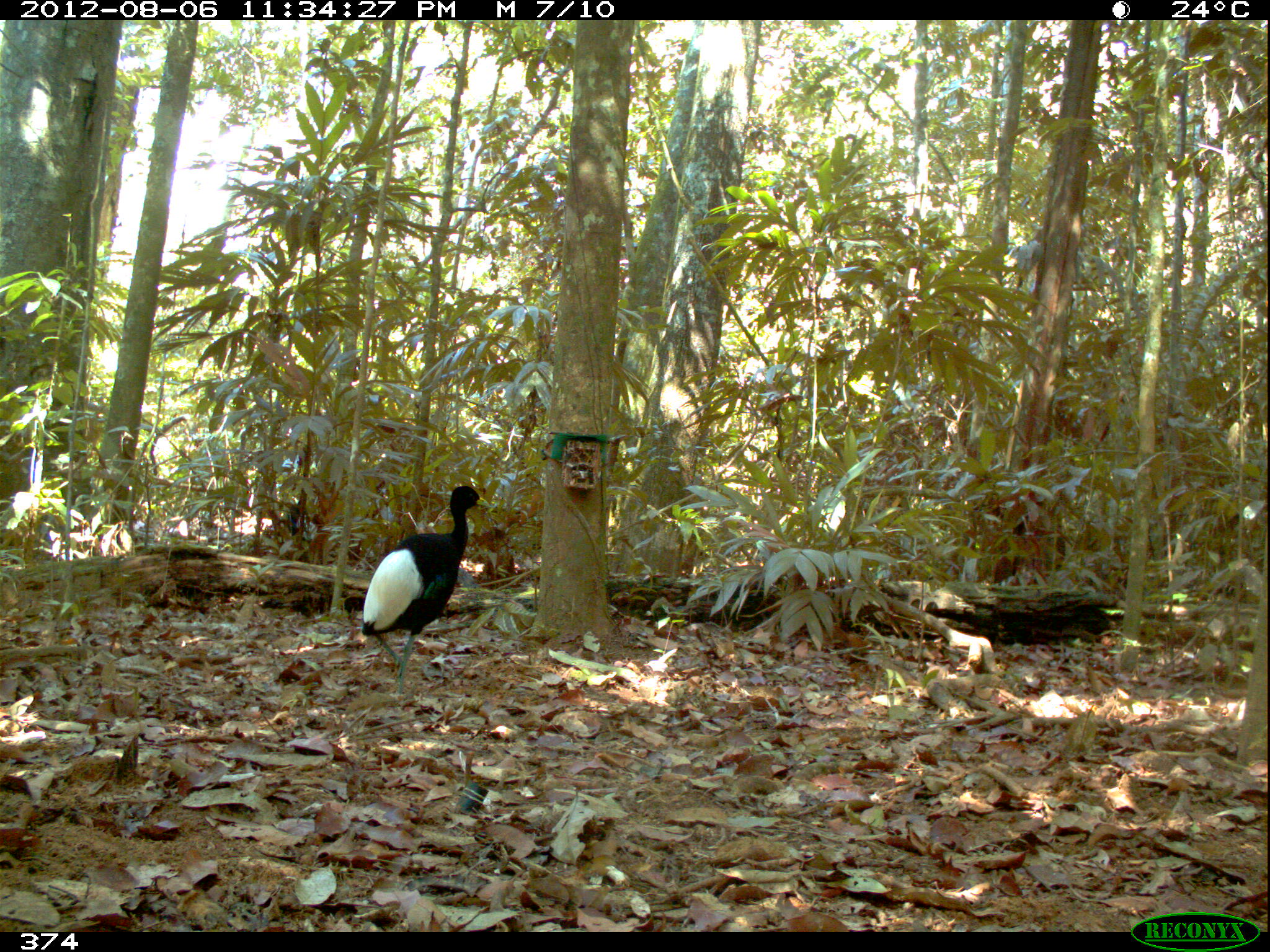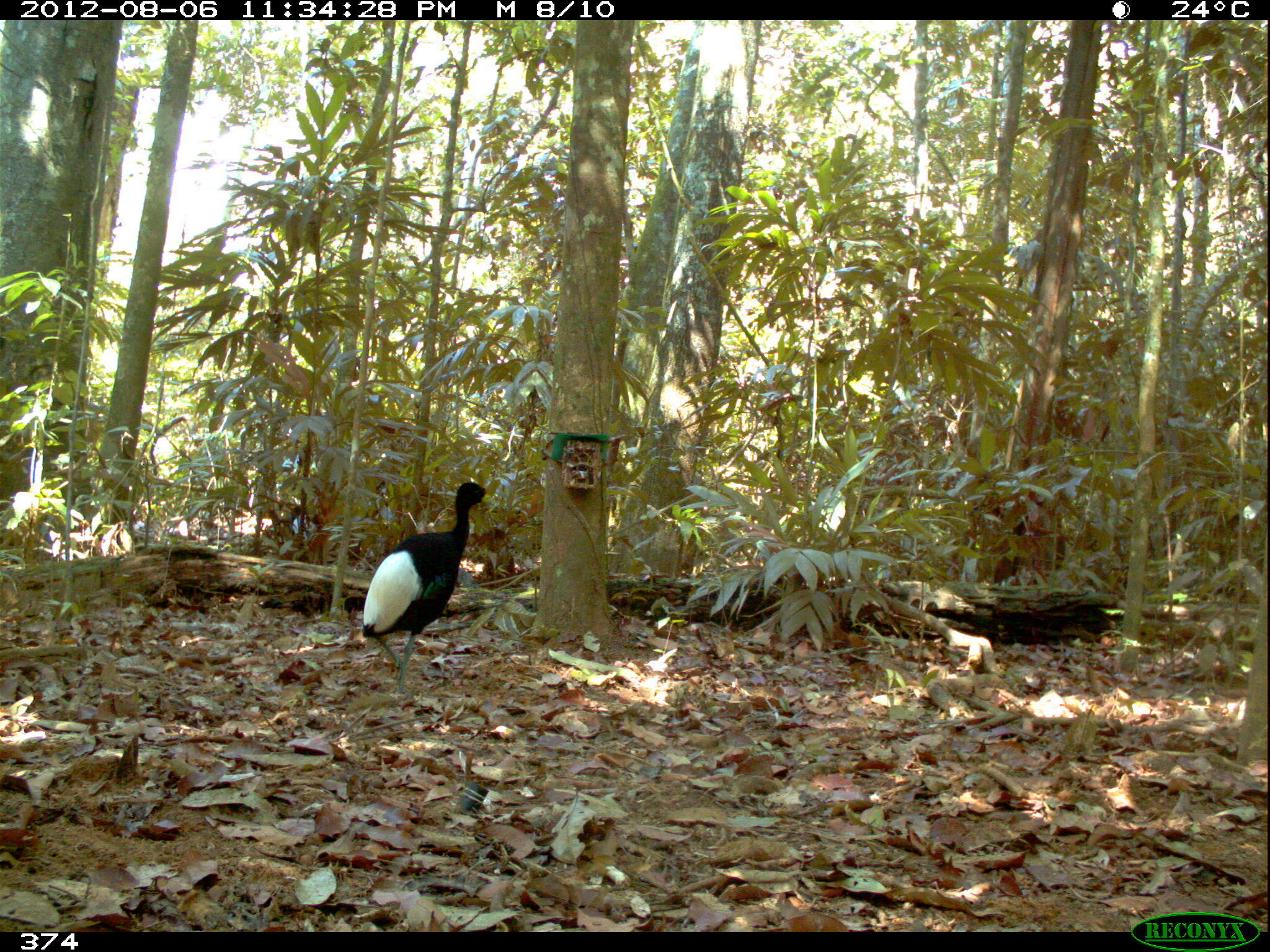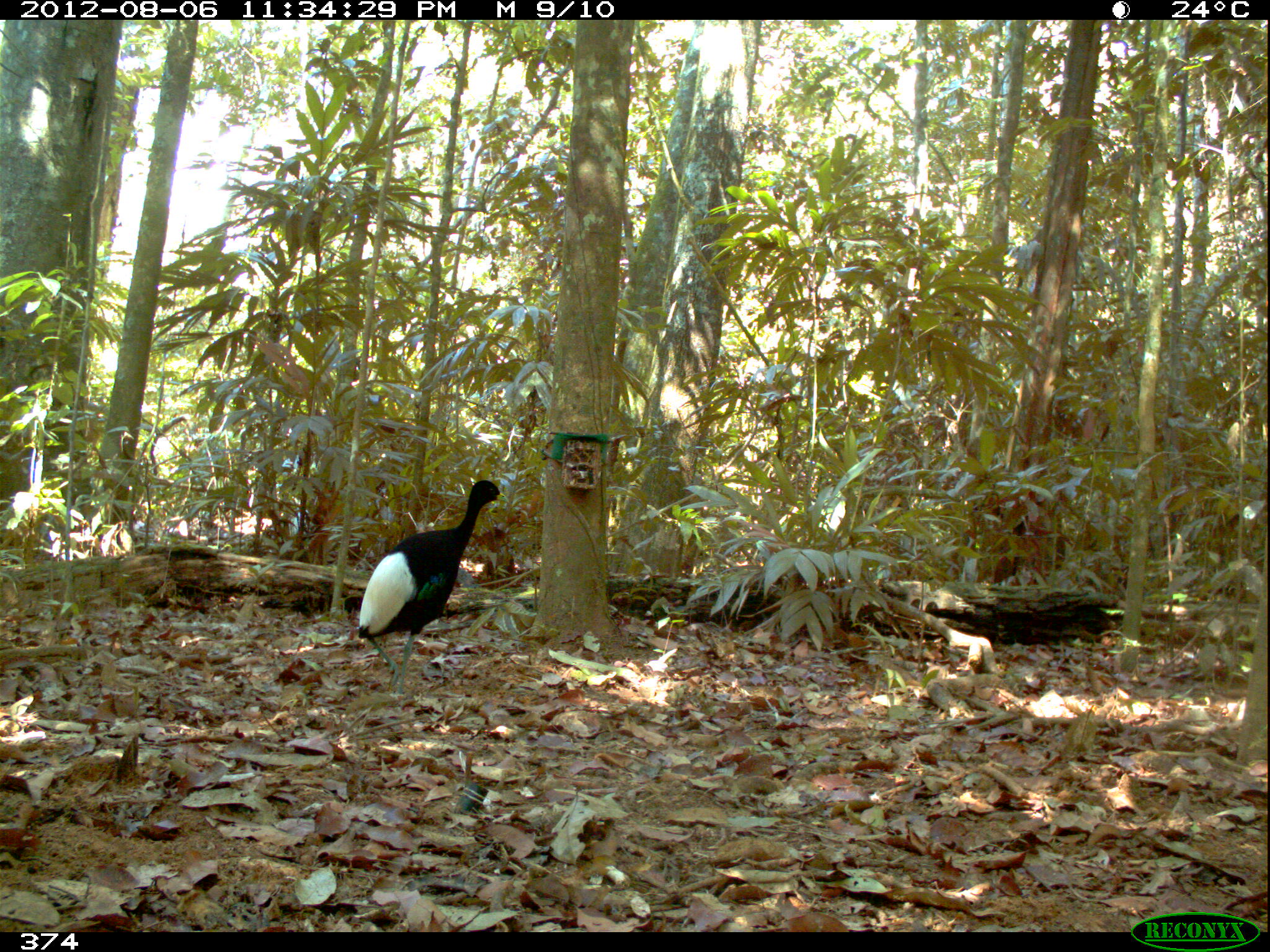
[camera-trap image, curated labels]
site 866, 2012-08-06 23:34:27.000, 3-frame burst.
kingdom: Animalia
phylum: Chordata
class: Aves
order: Gruiformes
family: Psophiidae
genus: Psophia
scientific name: Psophia leucoptera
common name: pale-winged trumpeter